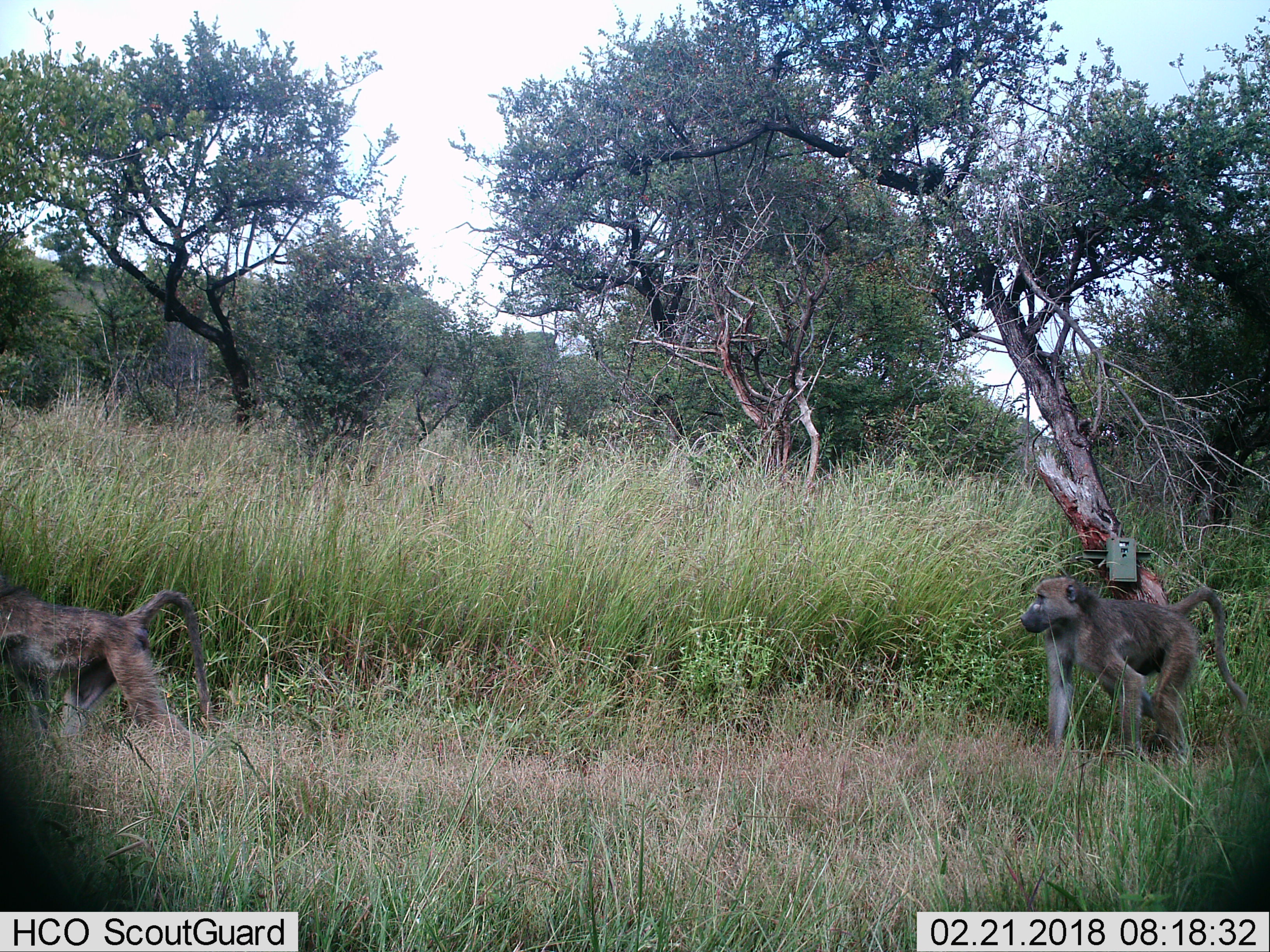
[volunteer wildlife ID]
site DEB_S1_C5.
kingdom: Animalia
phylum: Chordata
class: Mammalia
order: Primates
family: Cercopithecidae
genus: Papio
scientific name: Papio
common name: baboon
Baboon (Papio), count 2. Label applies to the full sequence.